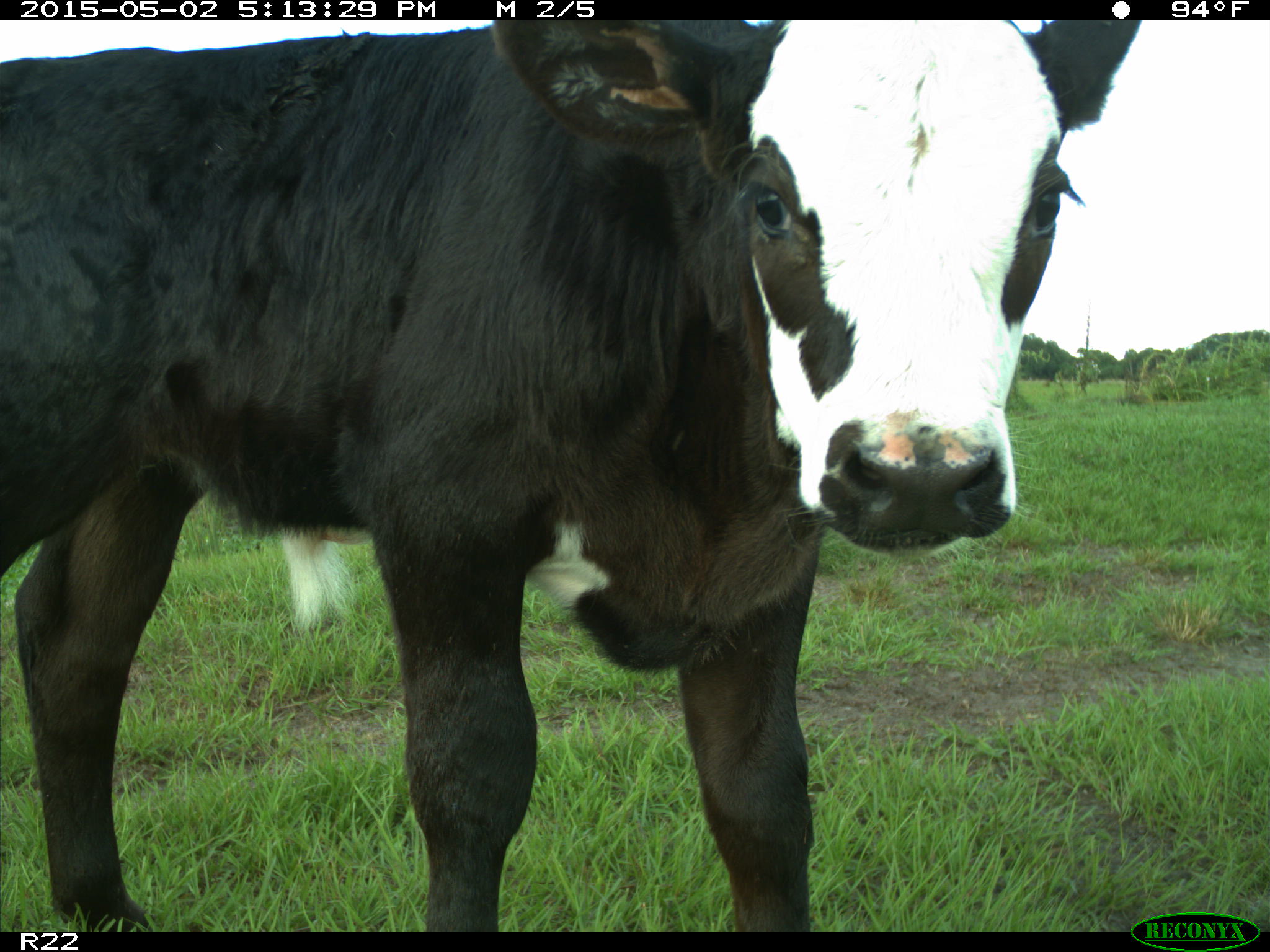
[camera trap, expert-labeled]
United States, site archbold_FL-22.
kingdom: Animalia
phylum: Chordata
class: Mammalia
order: Artiodactyla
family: Bovidae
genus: Bos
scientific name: Bos taurus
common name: domestic cow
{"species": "Bos taurus (domestic cow)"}